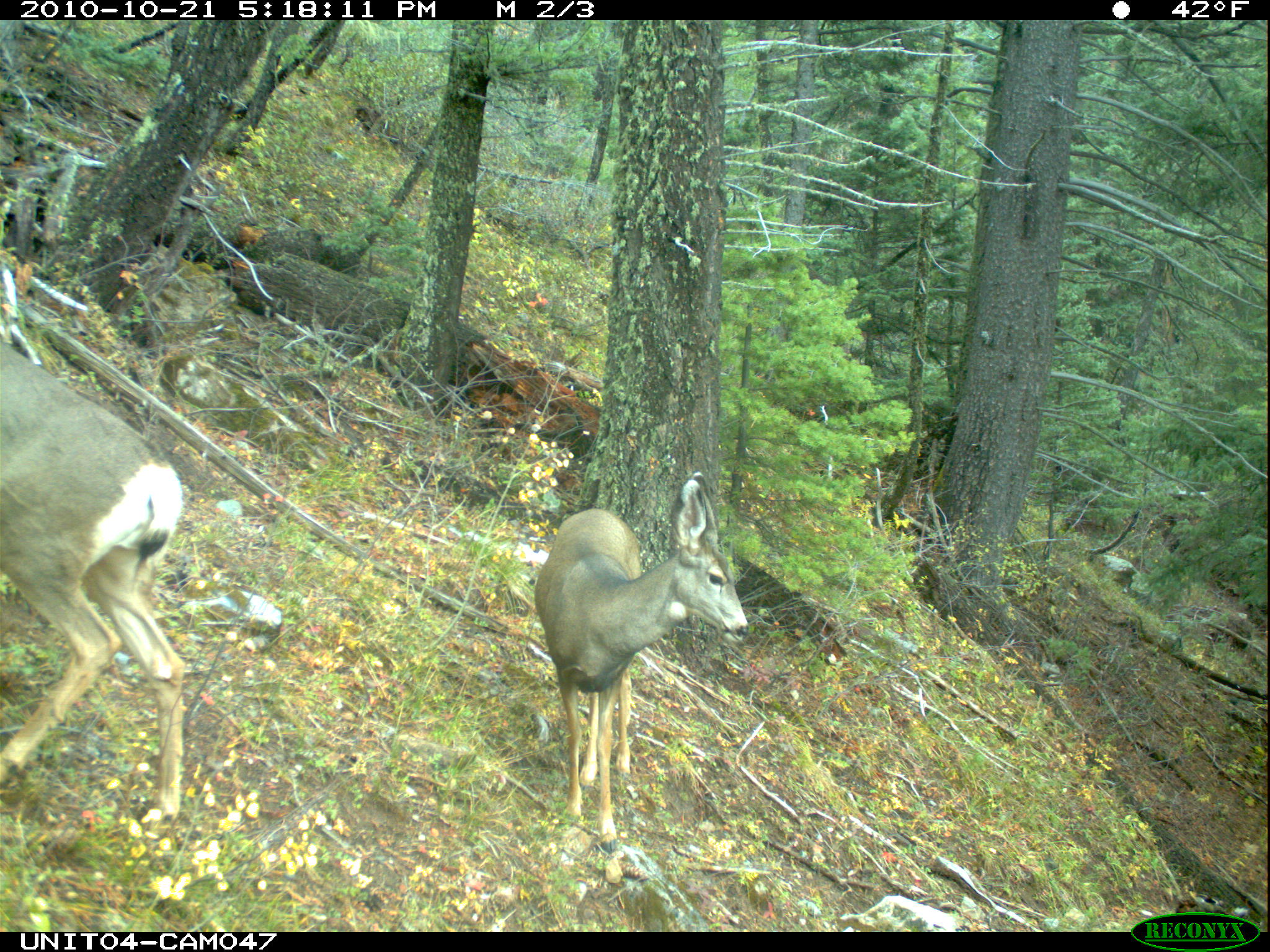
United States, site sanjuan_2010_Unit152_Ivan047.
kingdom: Animalia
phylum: Chordata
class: Mammalia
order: Artiodactyla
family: Cervidae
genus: Odocoileus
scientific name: Odocoileus hemionus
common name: mule deer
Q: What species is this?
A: Odocoileus hemionus (mule deer).